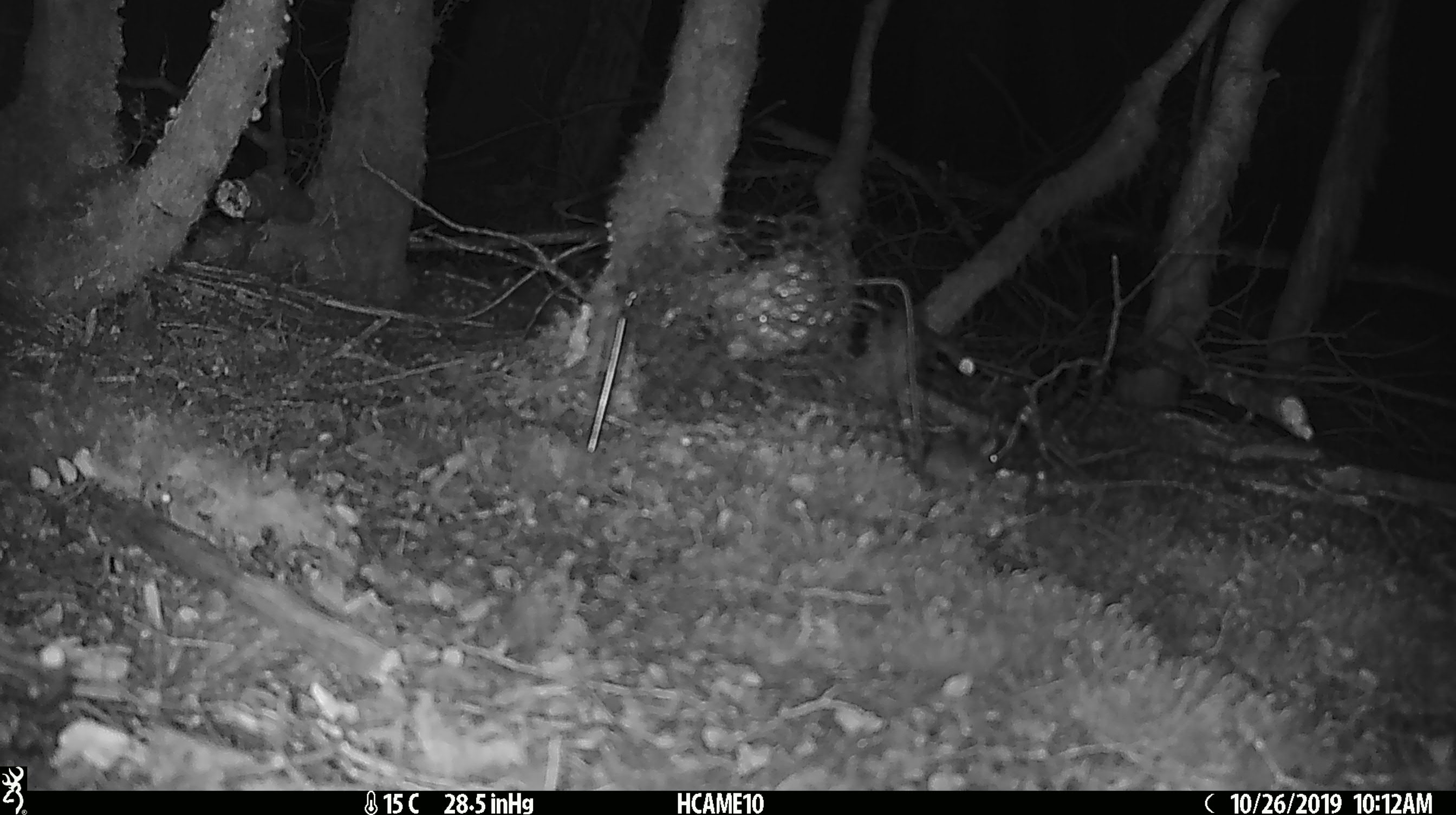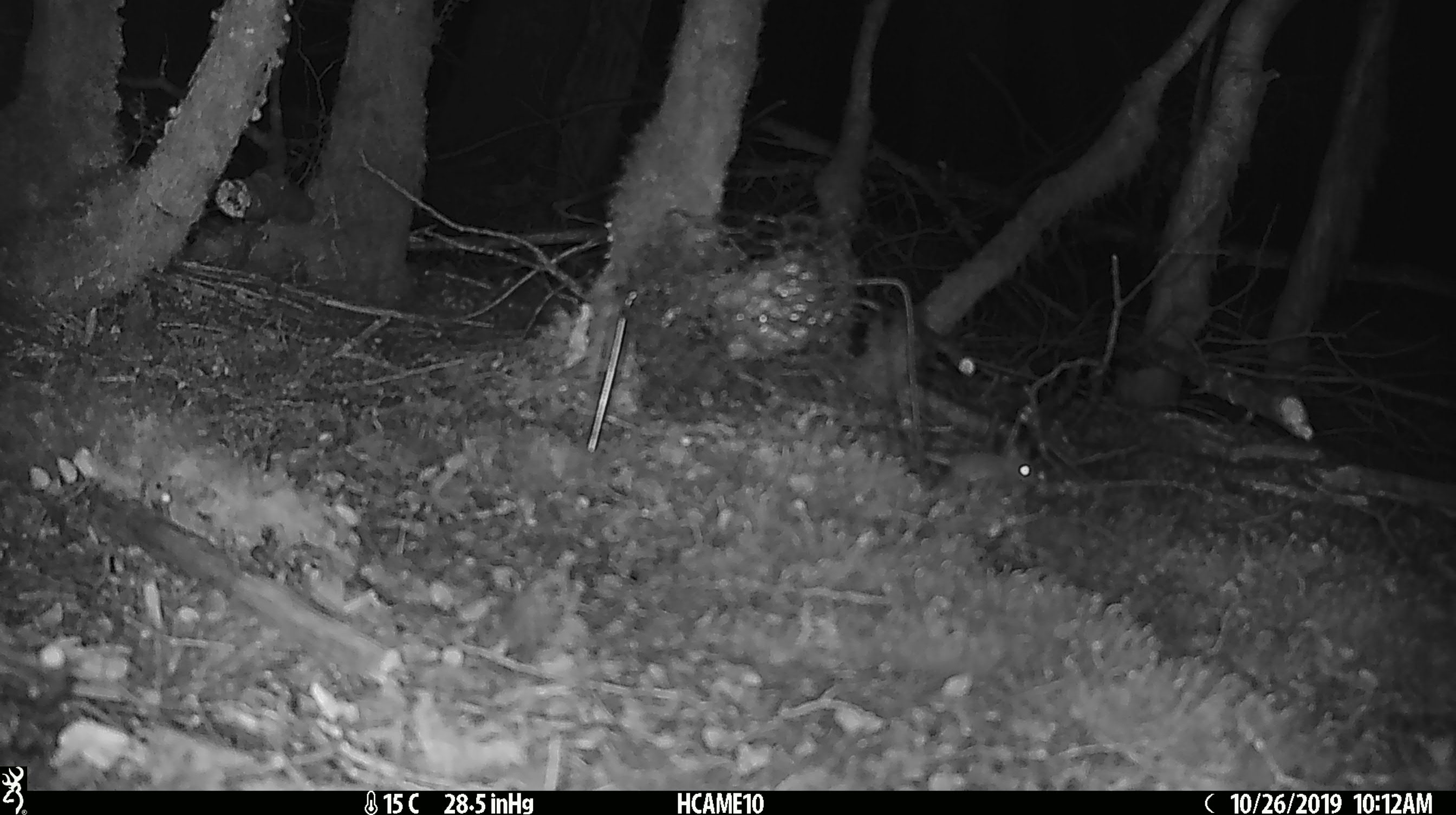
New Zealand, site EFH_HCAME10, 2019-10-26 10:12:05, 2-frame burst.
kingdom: Animalia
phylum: Chordata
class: Mammalia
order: Rodentia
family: Muridae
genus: Mus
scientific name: Mus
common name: mouse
Mouse (Mus).